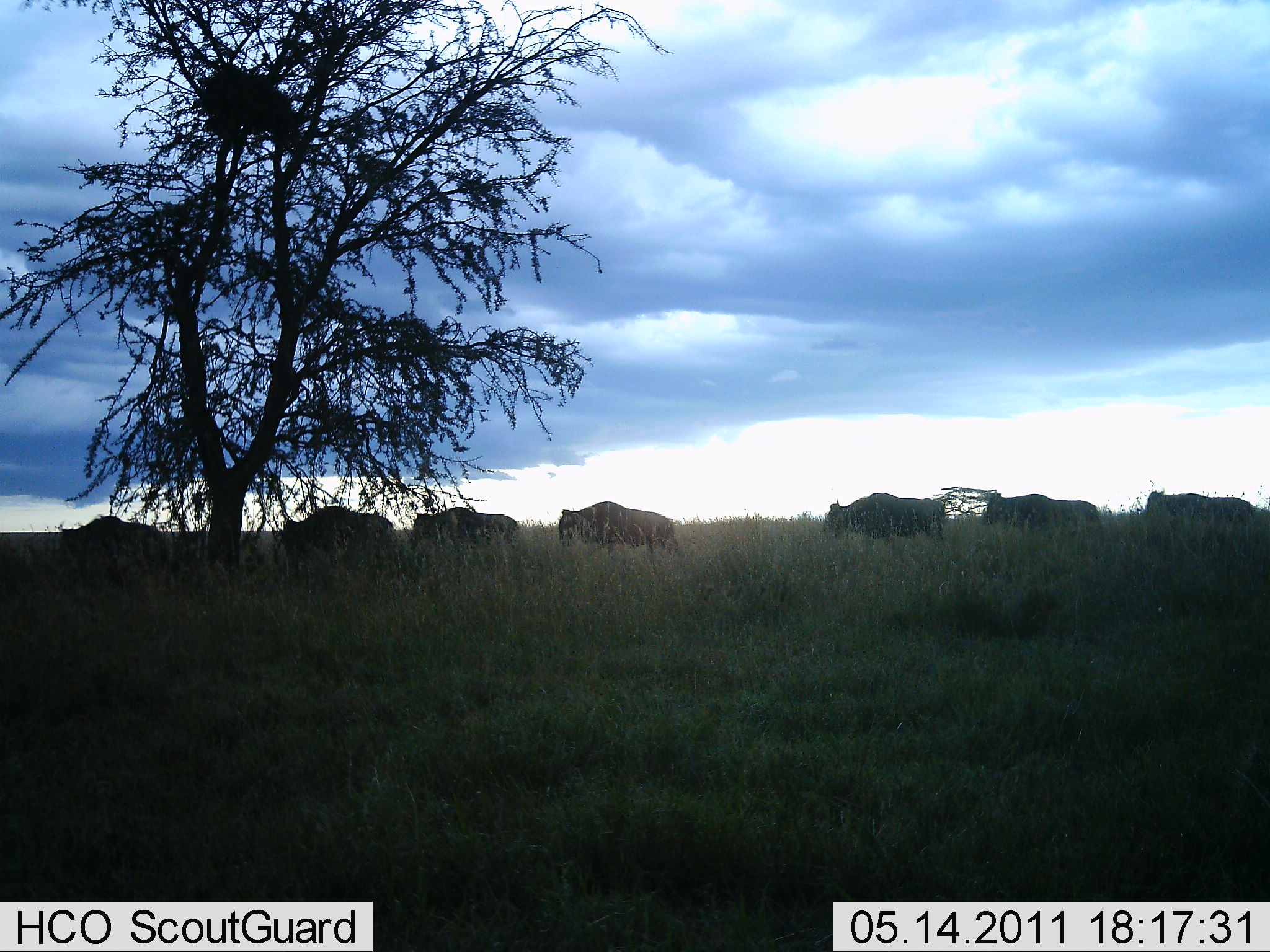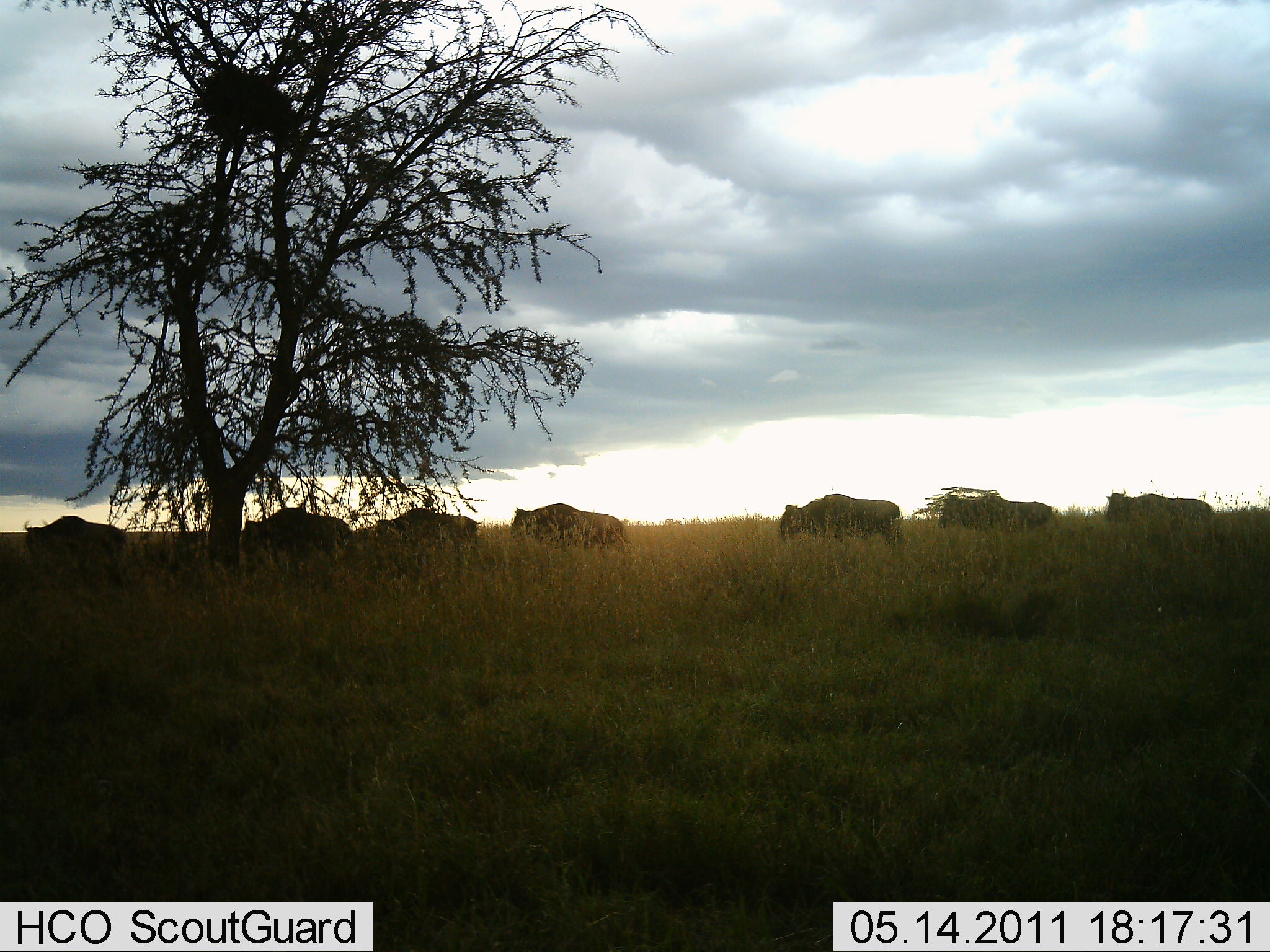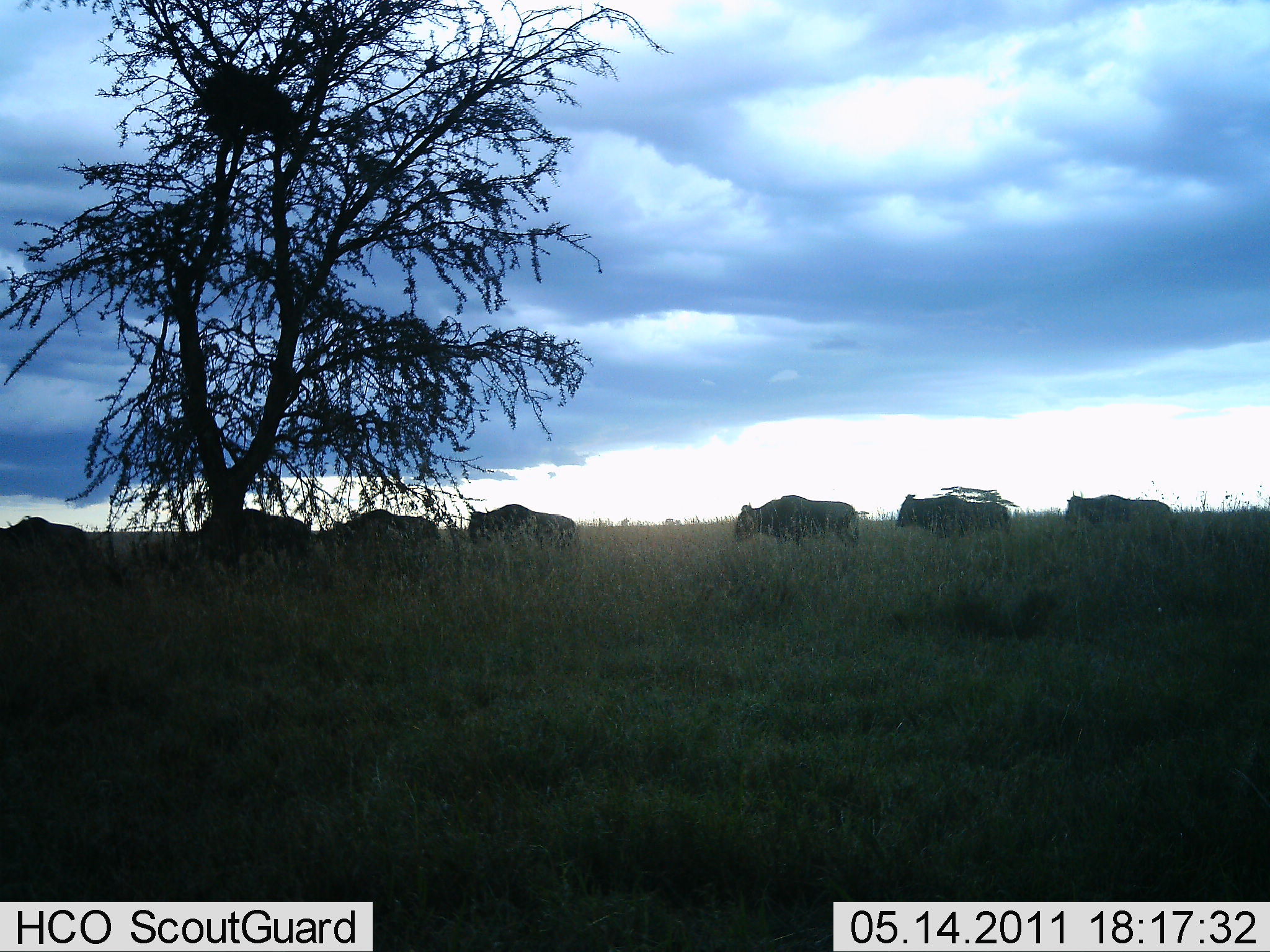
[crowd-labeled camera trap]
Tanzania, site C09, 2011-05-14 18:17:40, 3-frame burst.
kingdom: Animalia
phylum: Chordata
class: Mammalia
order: Artiodactyla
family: Bovidae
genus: Connochaetes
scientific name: Connochaetes taurinus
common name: blue wildebeest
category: wildebeest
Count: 7.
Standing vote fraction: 0%.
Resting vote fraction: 0%.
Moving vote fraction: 100%.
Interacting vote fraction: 0%.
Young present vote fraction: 0%.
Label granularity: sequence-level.